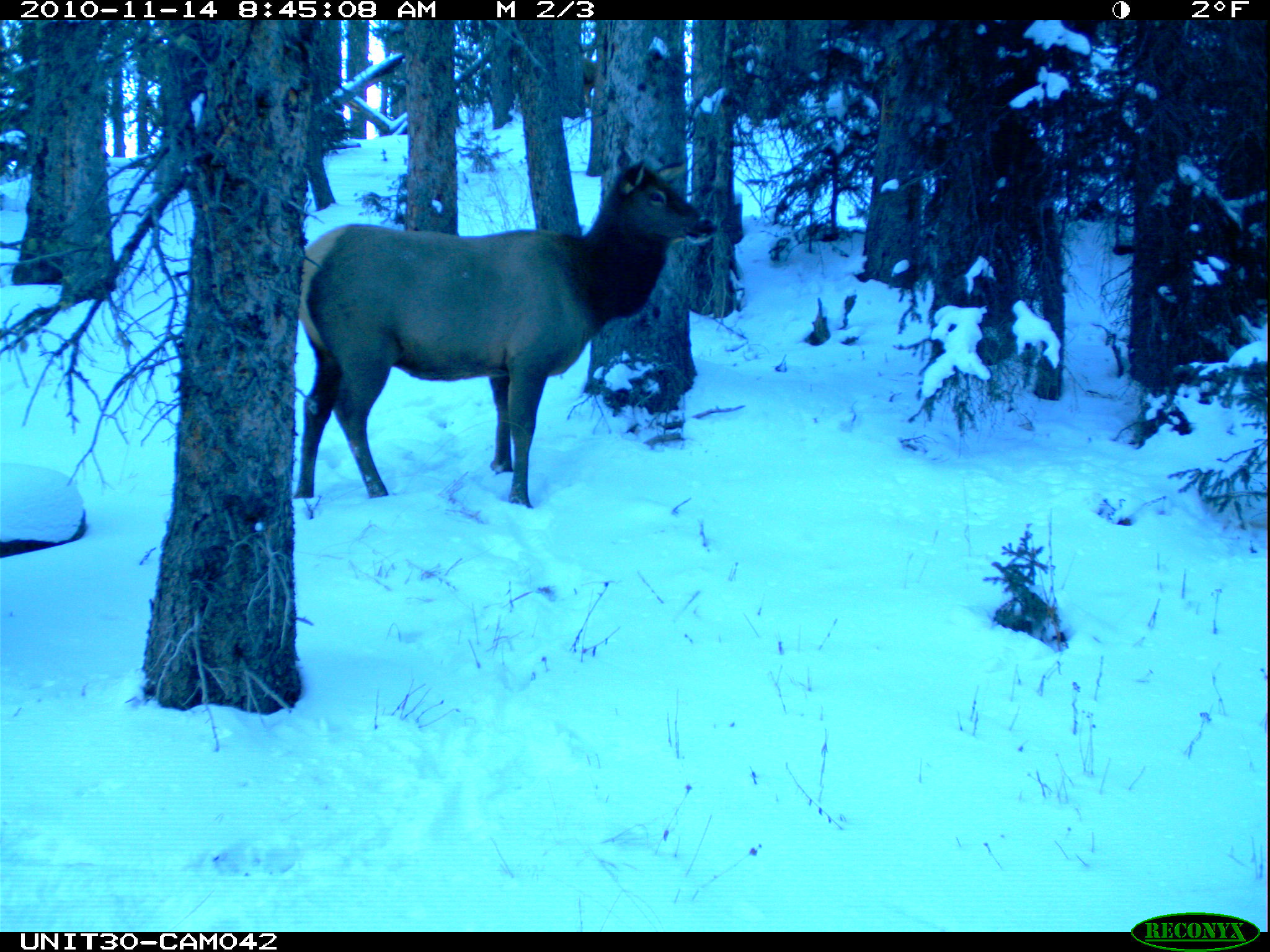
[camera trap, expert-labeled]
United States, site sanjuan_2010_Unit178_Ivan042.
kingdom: Animalia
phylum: Chordata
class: Mammalia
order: Artiodactyla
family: Cervidae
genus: Cervus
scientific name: Cervus elaphus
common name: red deer